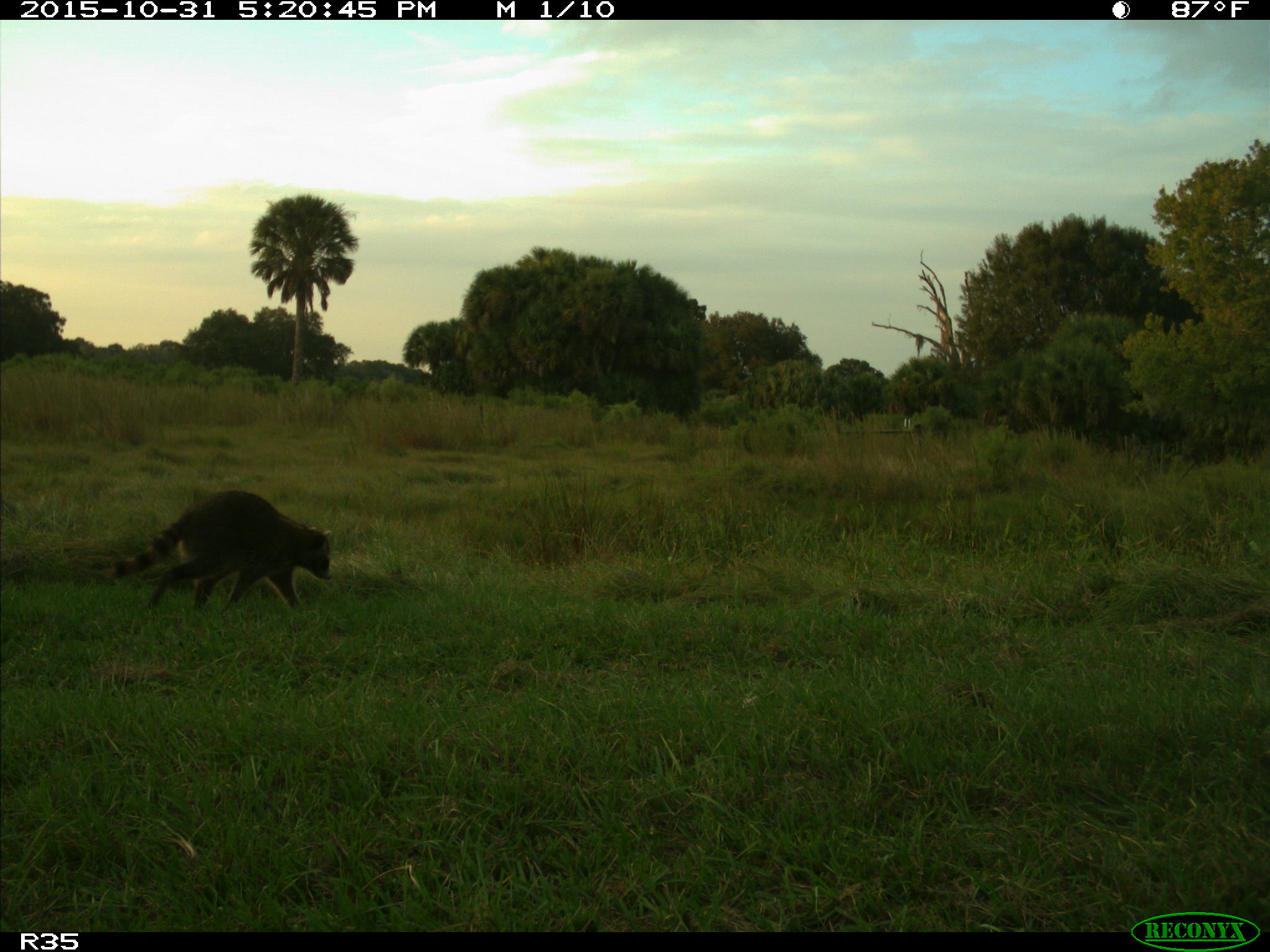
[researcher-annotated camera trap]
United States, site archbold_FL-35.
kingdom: Animalia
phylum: Chordata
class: Mammalia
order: Carnivora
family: Procyonidae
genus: Procyon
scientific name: Procyon lotor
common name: common raccoon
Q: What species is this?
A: Procyon lotor (common raccoon).